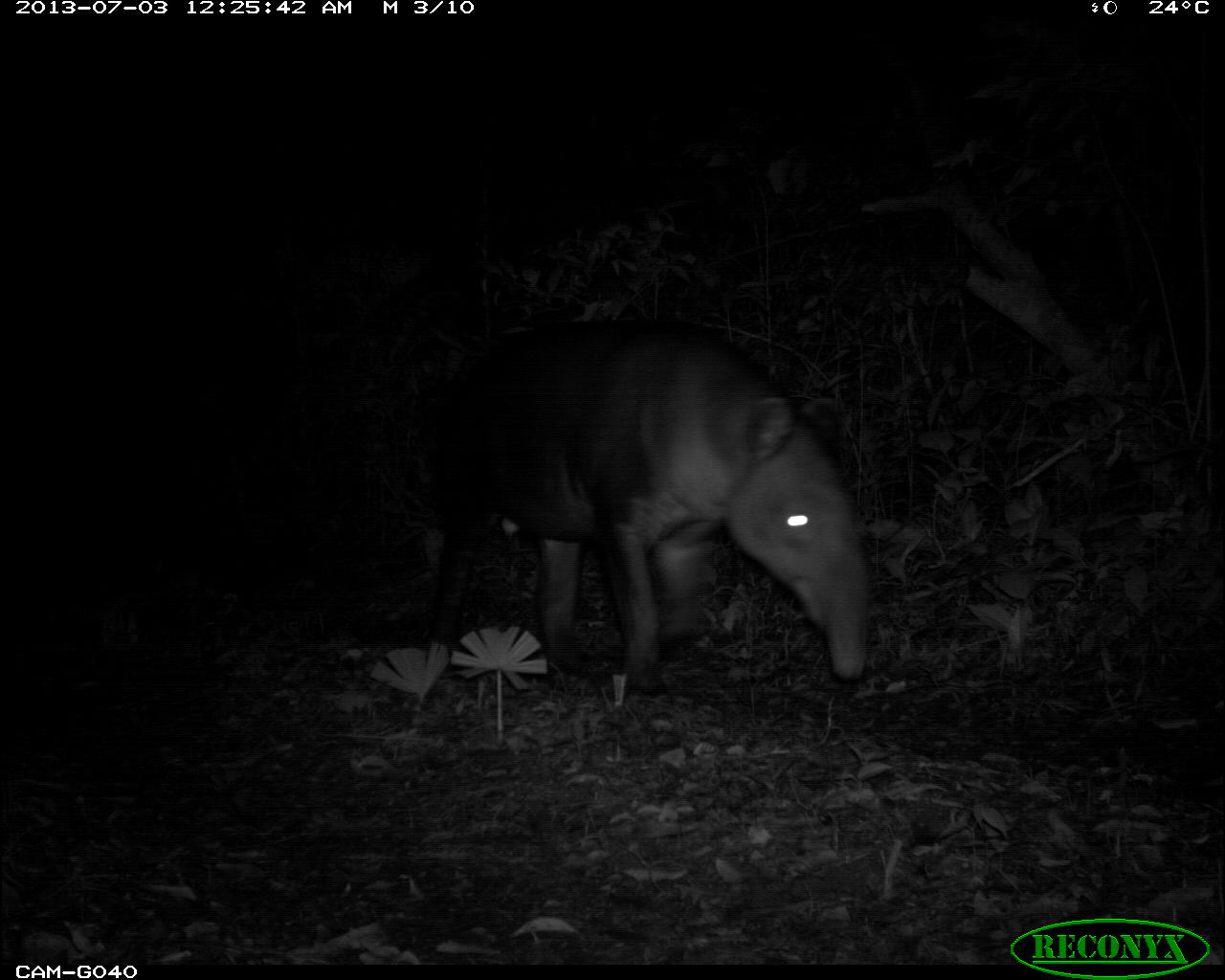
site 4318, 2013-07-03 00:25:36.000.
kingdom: Animalia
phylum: Chordata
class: Mammalia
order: Perissodactyla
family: Tapiridae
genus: Tapirus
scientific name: Tapirus bairdii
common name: baird's tapir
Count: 1.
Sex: male.